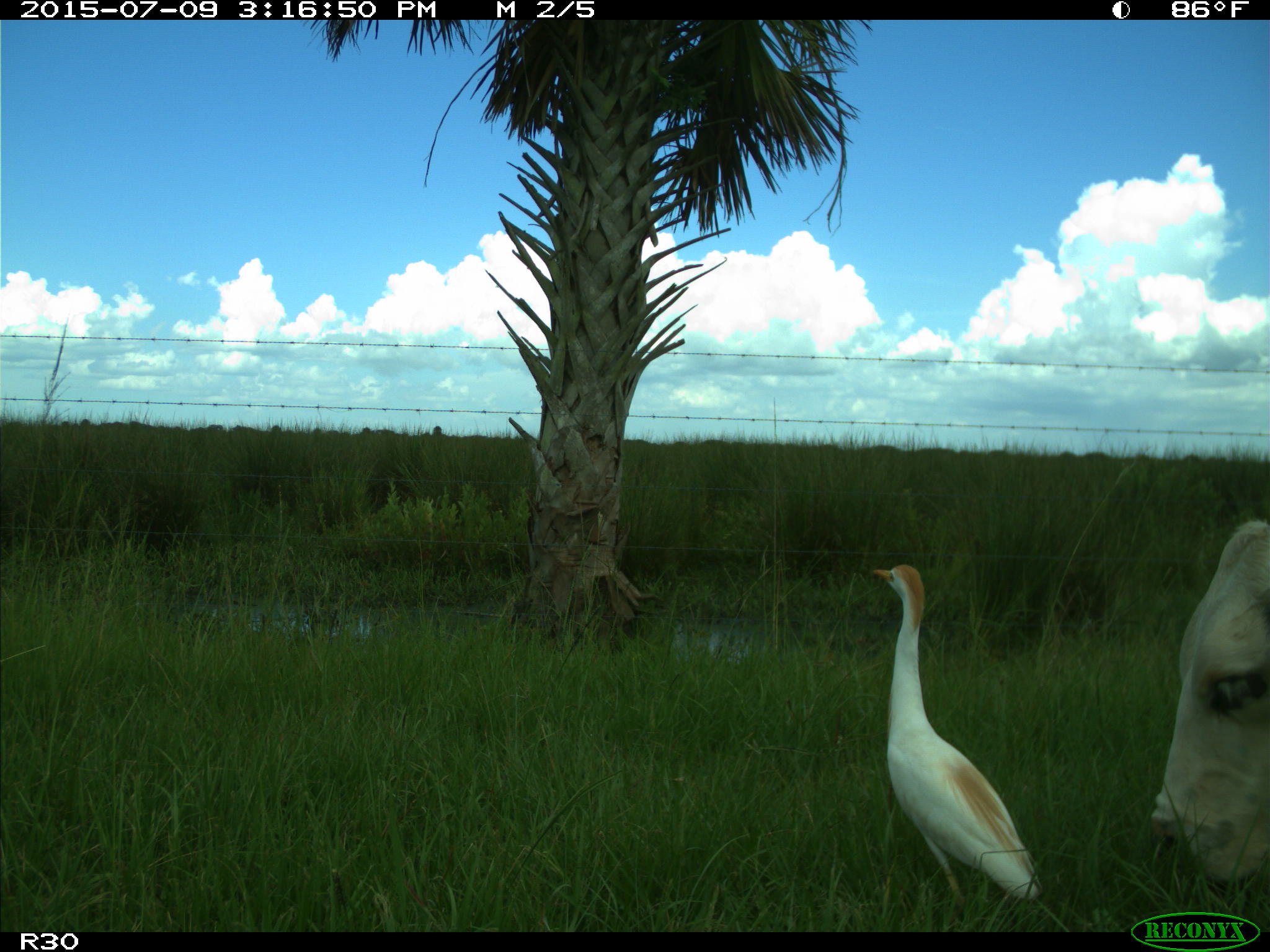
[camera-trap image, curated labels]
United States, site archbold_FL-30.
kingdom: Animalia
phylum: Chordata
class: Mammalia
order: Artiodactyla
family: Bovidae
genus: Bos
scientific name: Bos taurus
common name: domestic cow